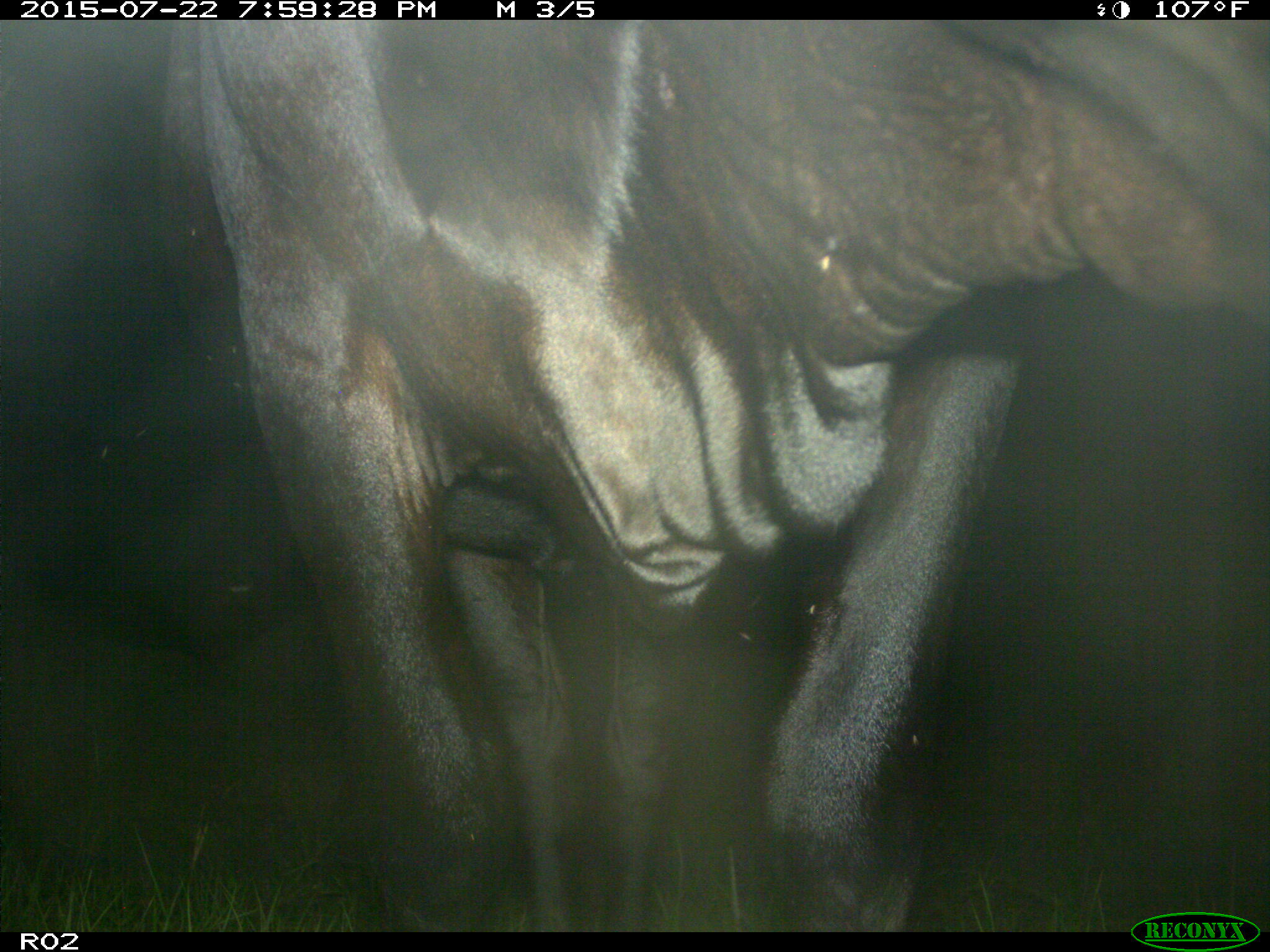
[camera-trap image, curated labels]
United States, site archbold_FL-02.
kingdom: Animalia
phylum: Chordata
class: Mammalia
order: Artiodactyla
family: Bovidae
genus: Bos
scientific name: Bos taurus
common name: domestic cow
Bos taurus (domestic cow).